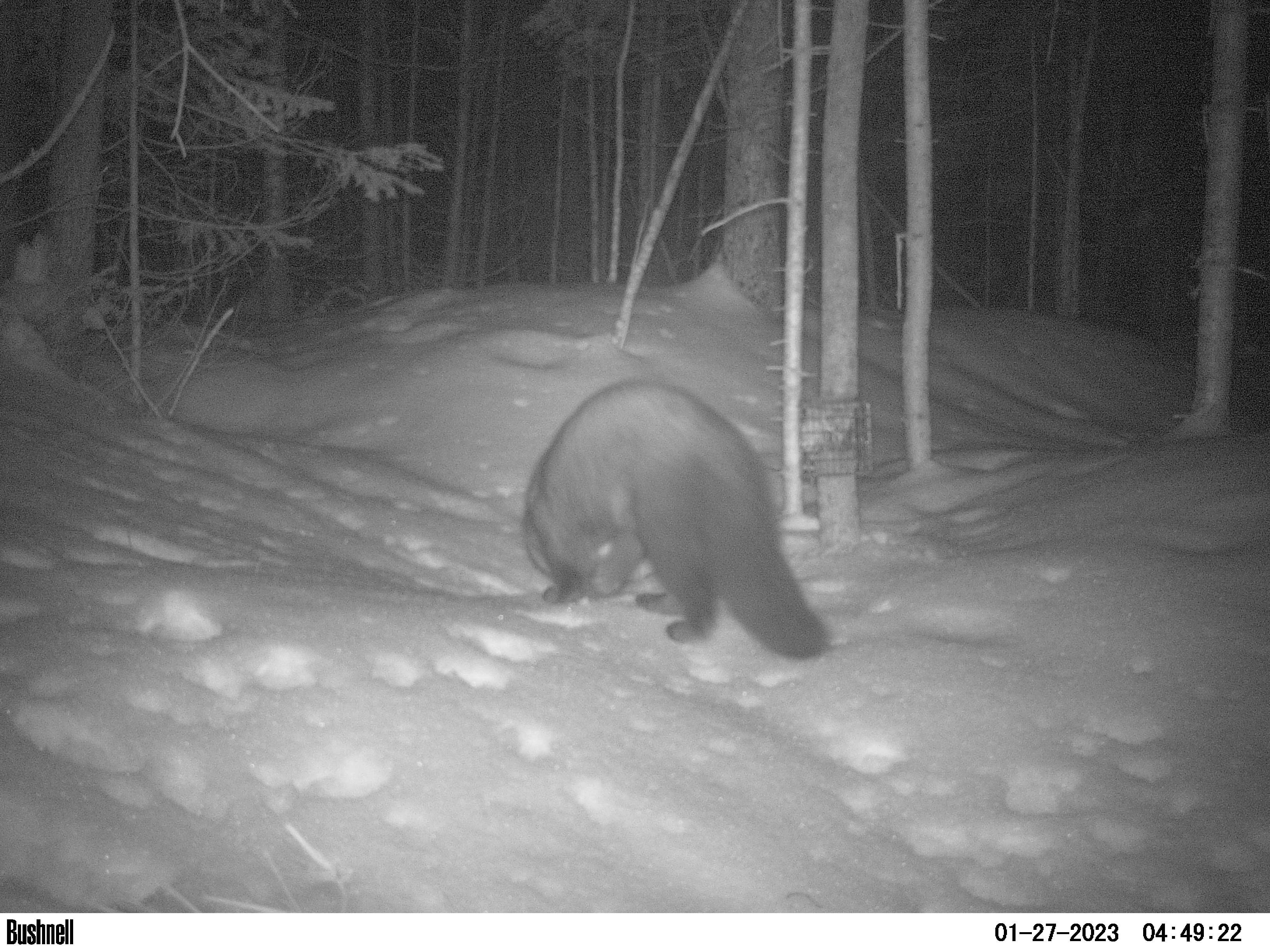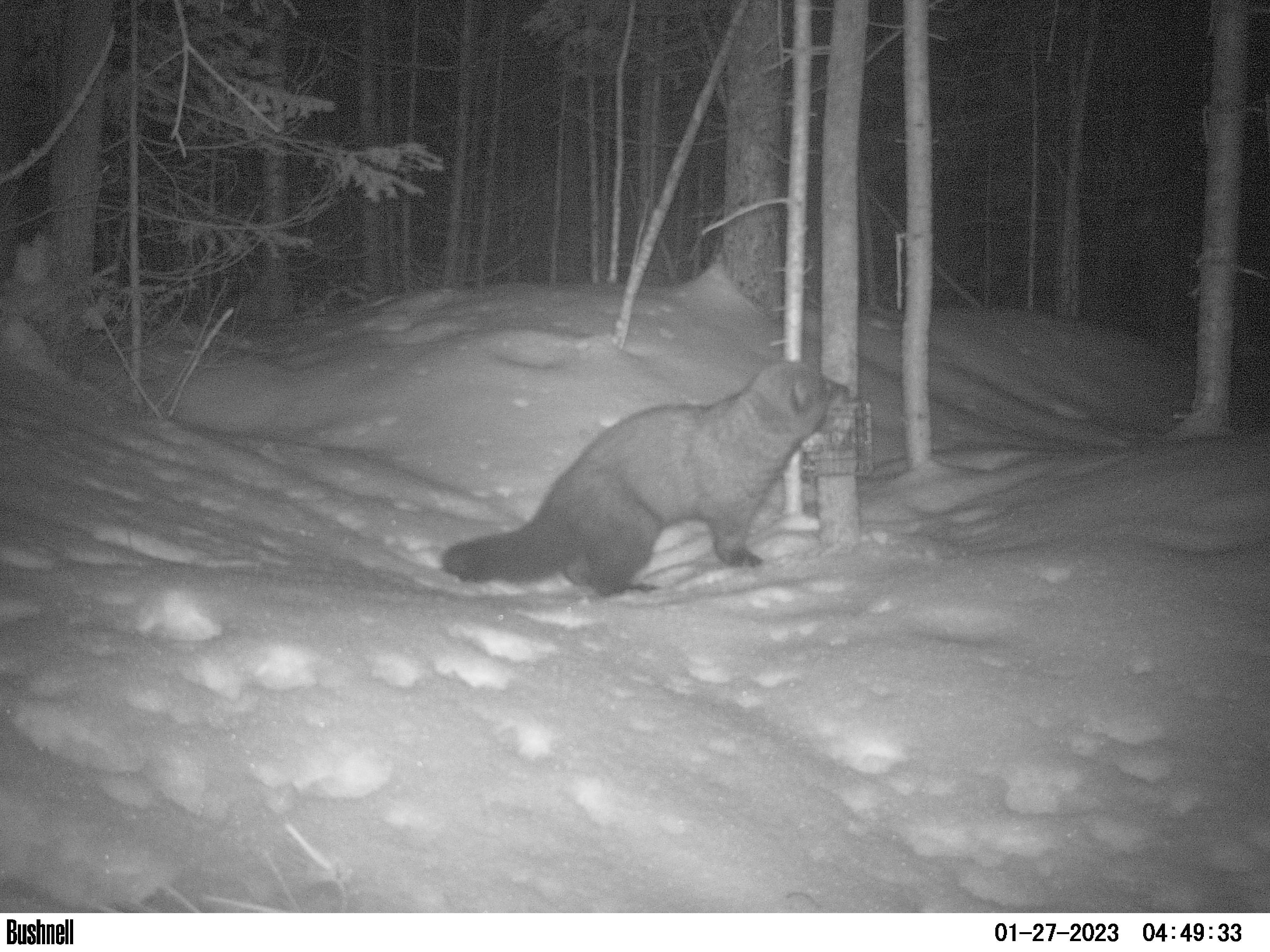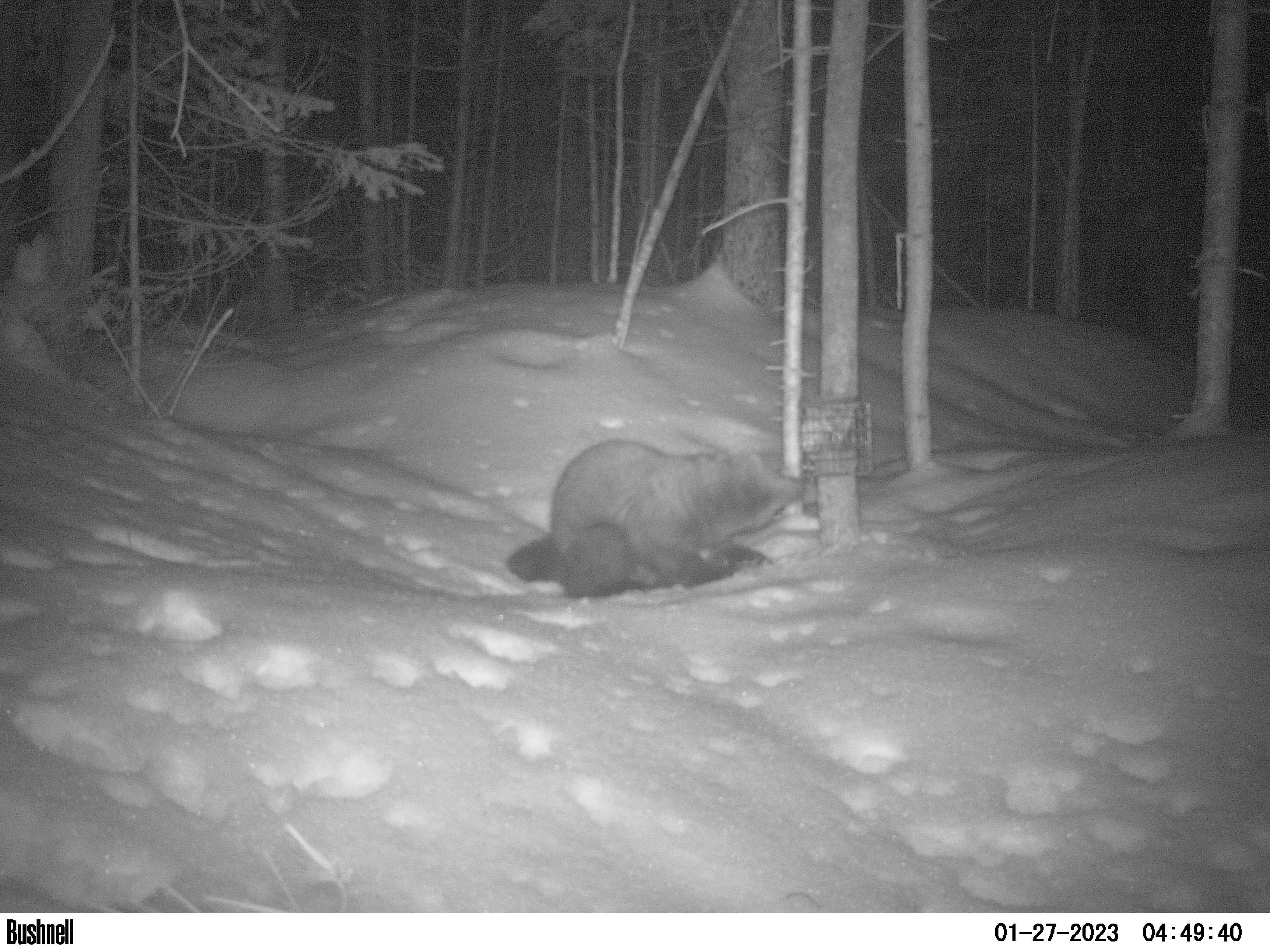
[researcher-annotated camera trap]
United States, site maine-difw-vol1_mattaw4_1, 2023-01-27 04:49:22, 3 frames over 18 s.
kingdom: Animalia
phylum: Chordata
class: Mammalia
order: Carnivora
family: Mustelidae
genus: Pekania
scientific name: Pekania pennanti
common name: fisher